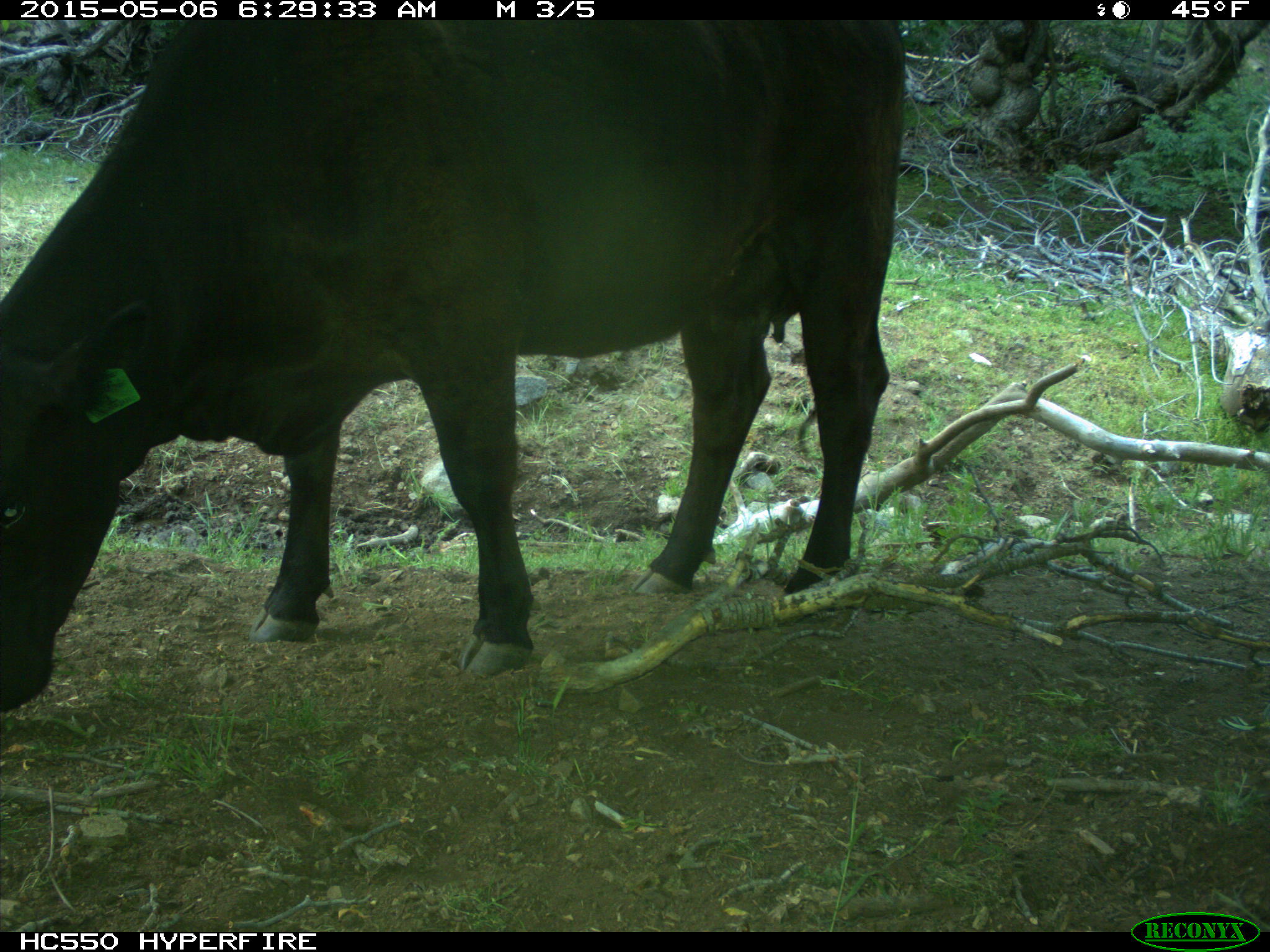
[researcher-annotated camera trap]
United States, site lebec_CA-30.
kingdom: Animalia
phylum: Chordata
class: Mammalia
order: Artiodactyla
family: Bovidae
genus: Bos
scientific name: Bos taurus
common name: domestic cow